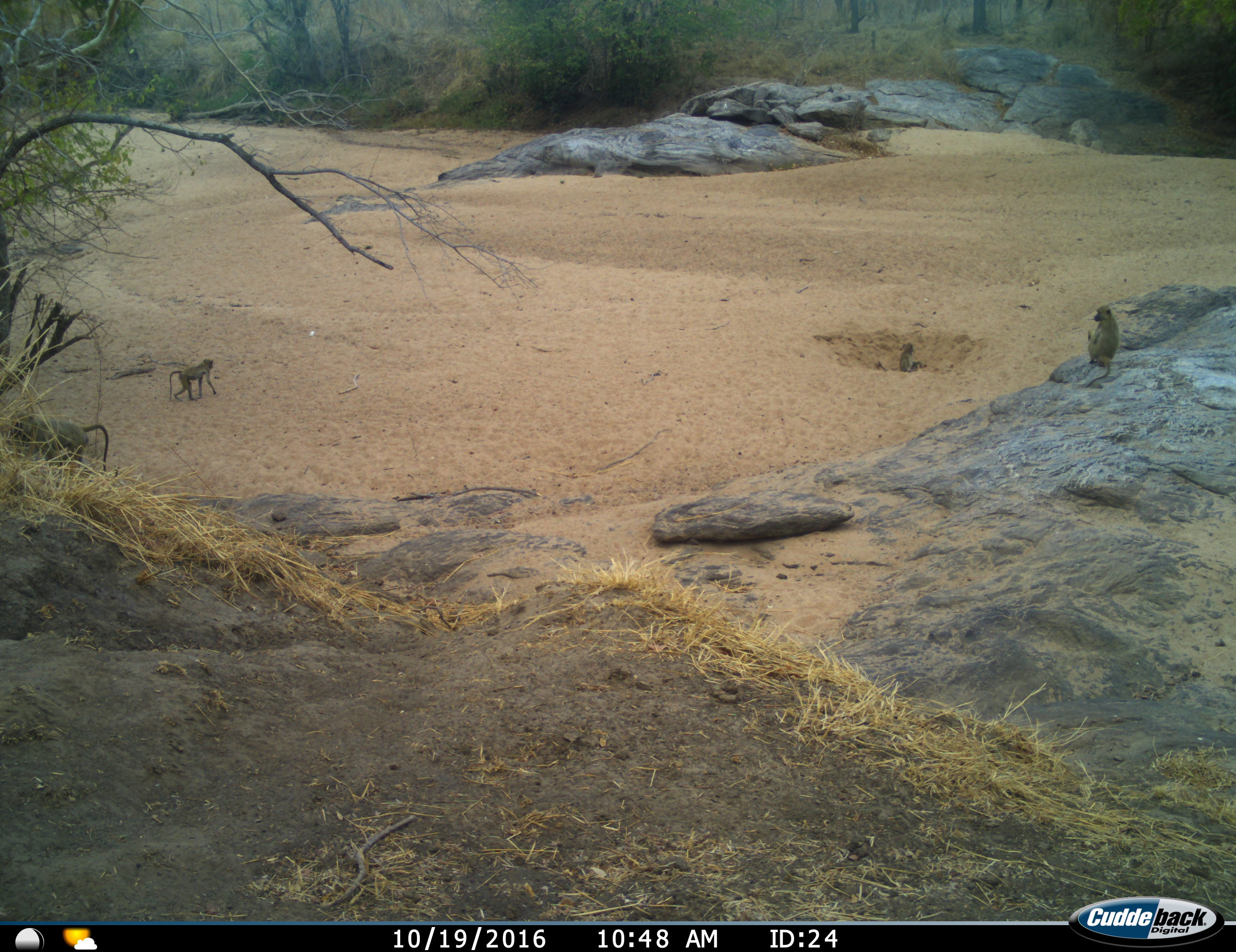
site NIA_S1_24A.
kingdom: Animalia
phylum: Chordata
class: Mammalia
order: Primates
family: Cercopithecidae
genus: Papio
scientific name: Papio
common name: baboon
Baboon (Papio), count 3. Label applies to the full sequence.